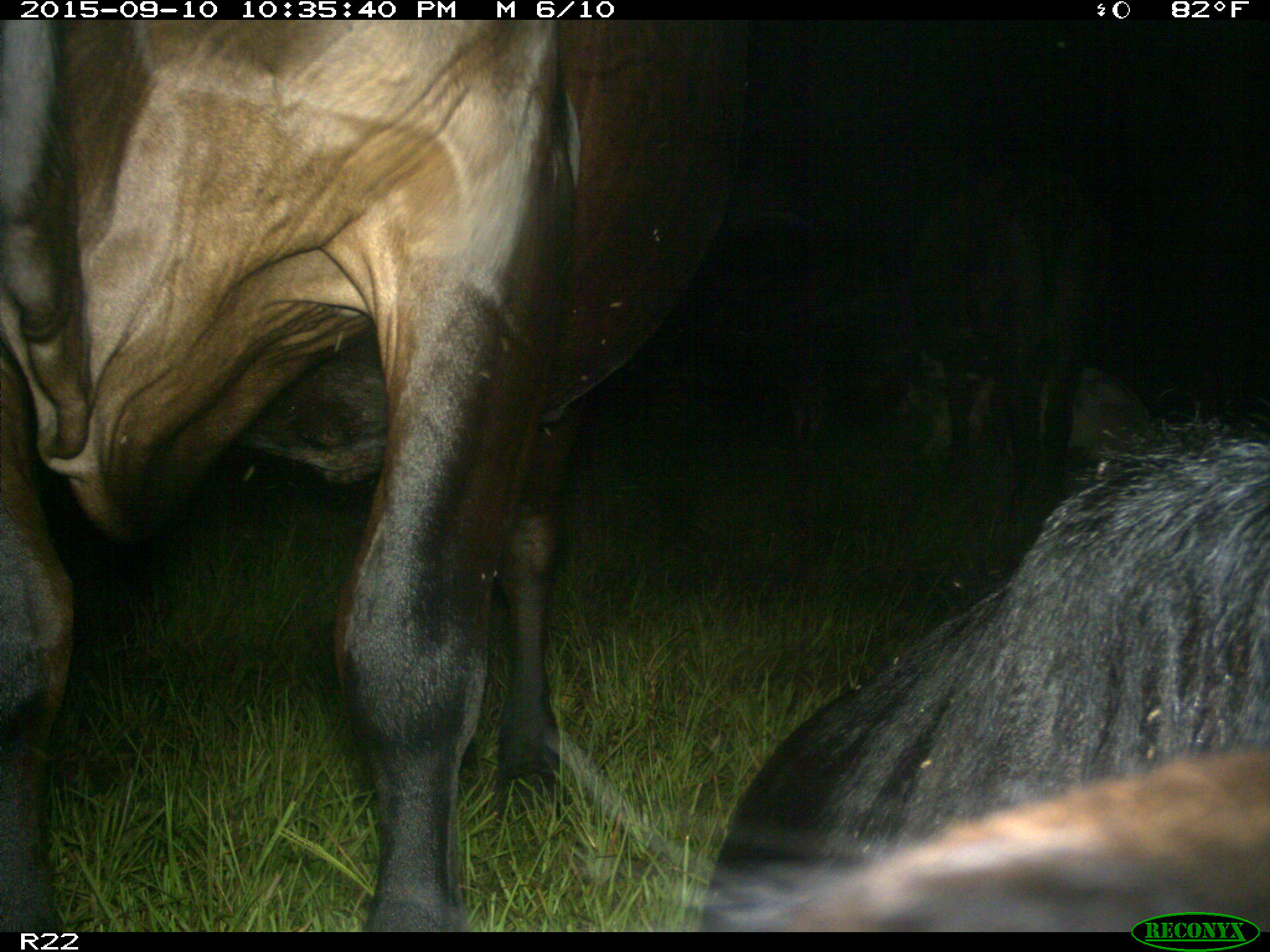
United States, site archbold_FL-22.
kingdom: Animalia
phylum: Chordata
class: Mammalia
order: Artiodactyla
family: Bovidae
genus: Bos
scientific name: Bos taurus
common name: domestic cow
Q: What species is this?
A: Bos taurus (domestic cow).